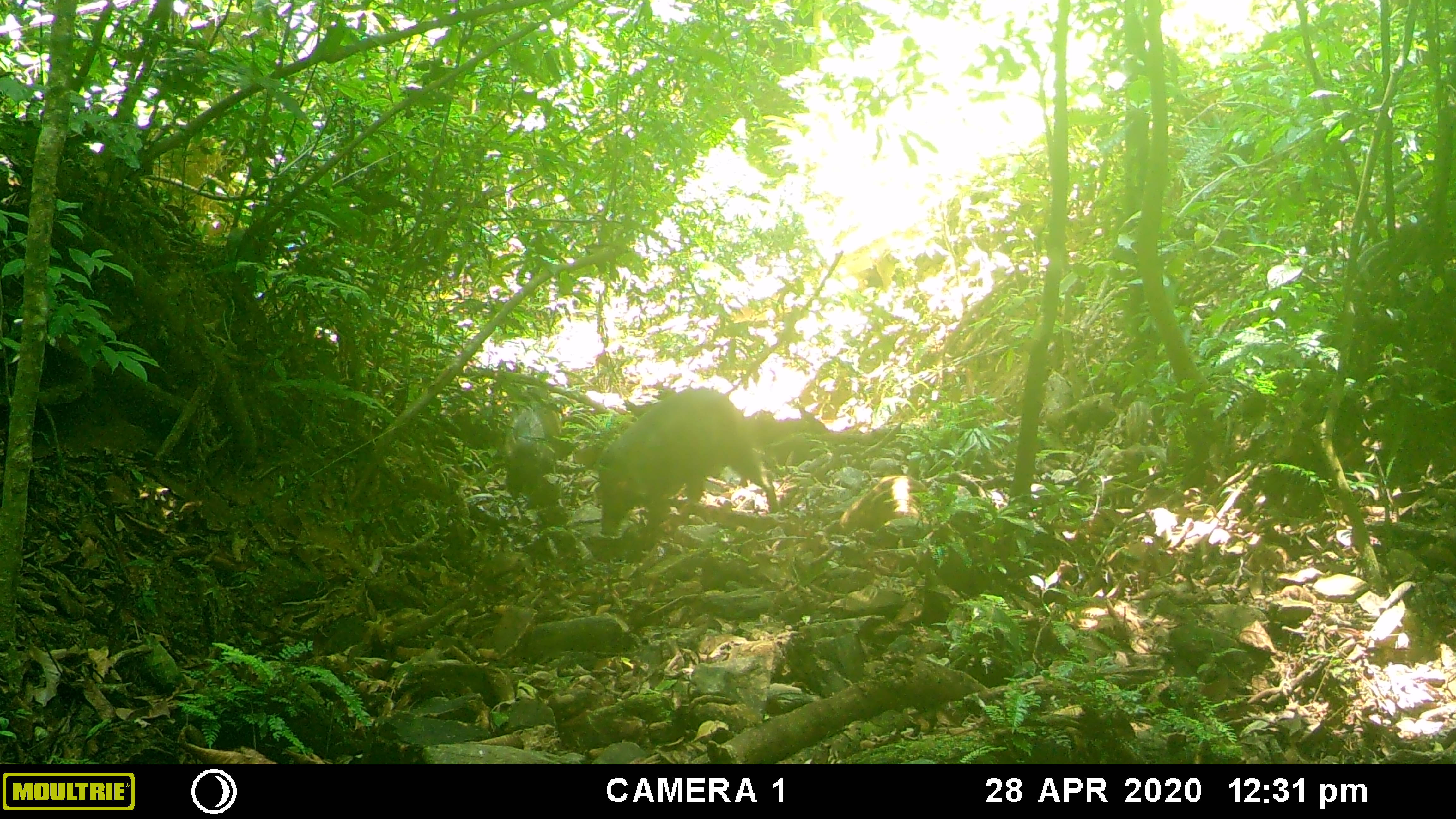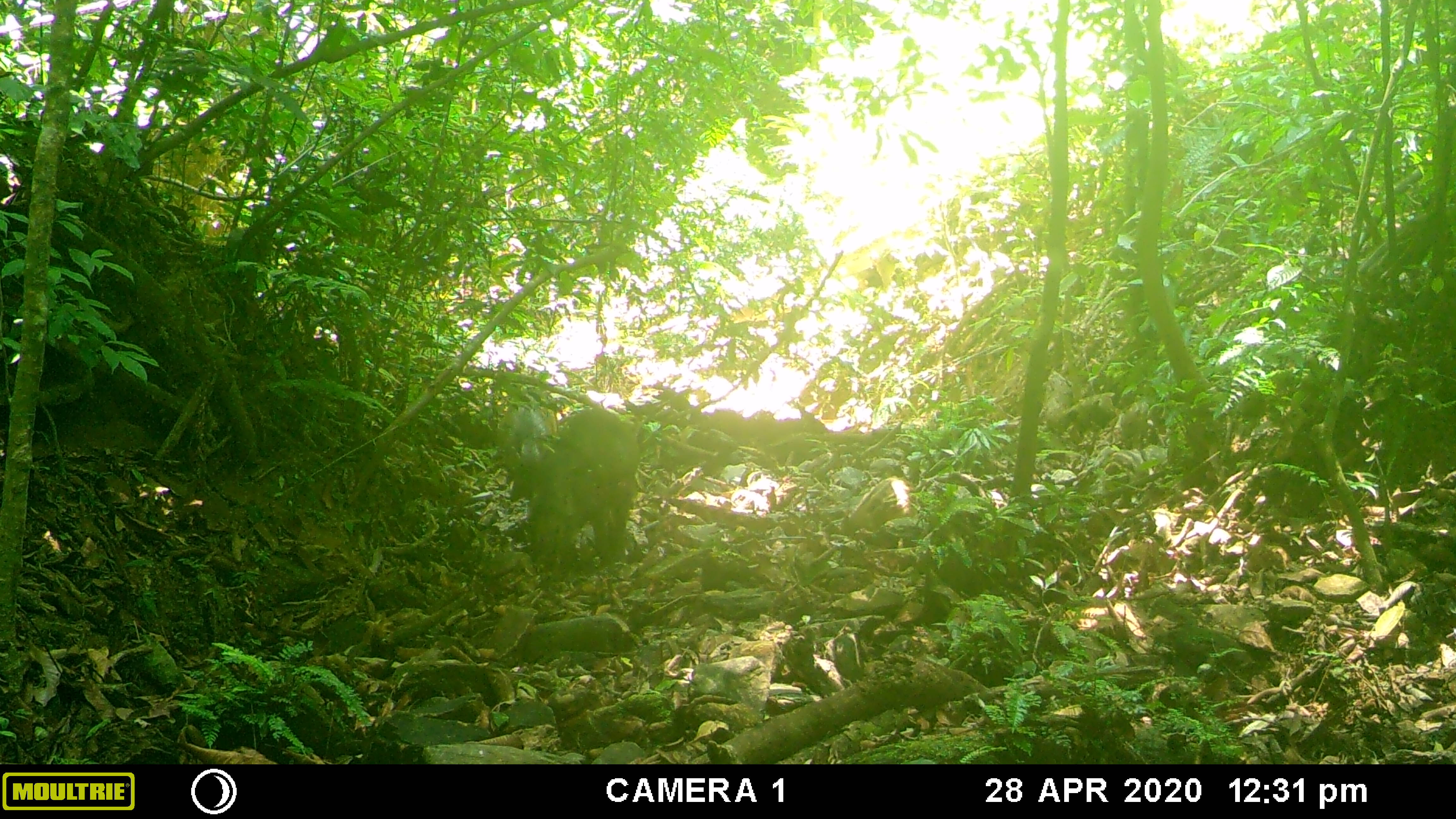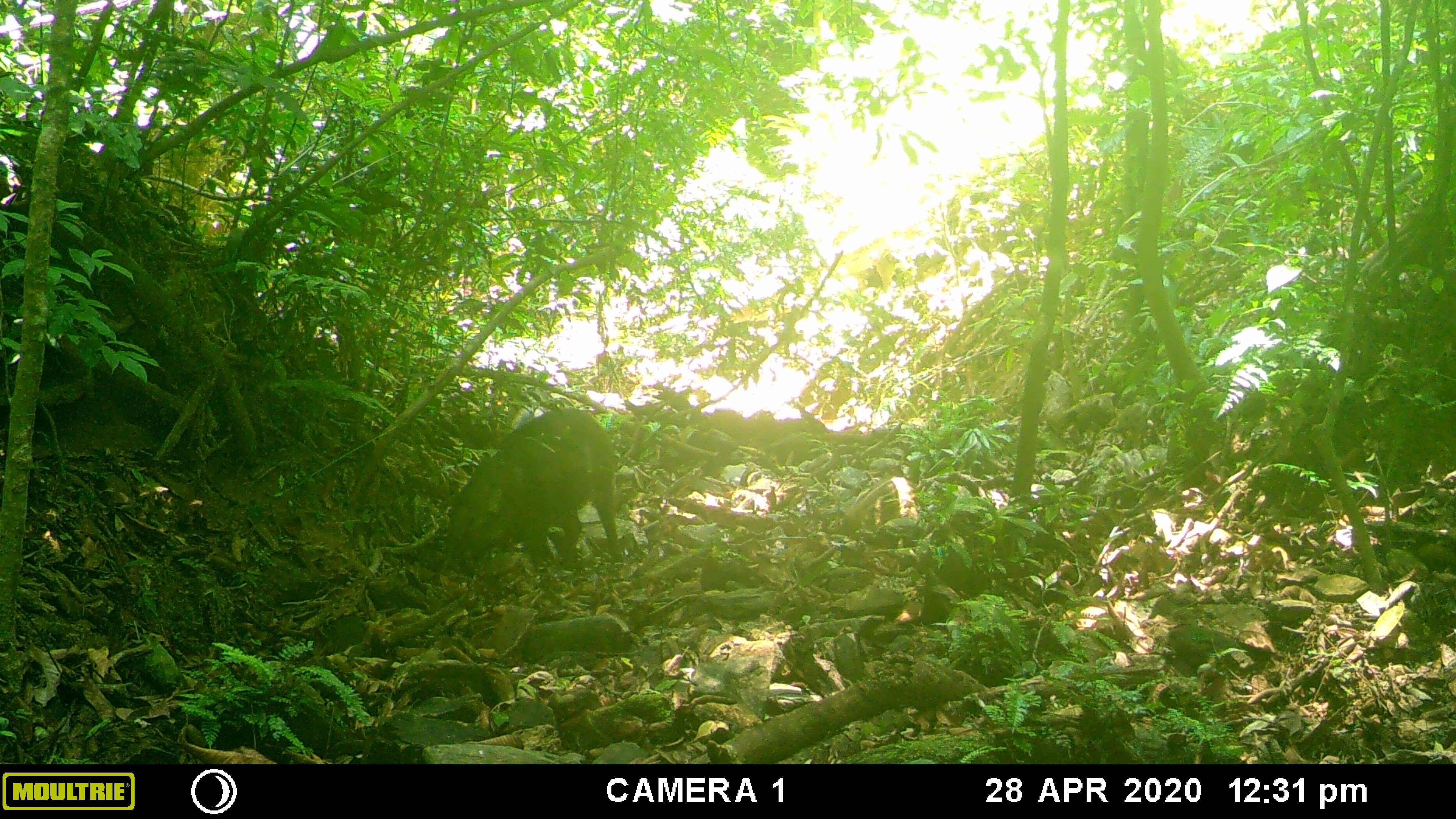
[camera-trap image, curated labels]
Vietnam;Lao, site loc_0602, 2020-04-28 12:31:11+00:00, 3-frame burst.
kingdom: Animalia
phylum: Chordata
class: Mammalia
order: Artiodactyla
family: Suidae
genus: Sus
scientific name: Sus scrofa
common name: eurasian wild pig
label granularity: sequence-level